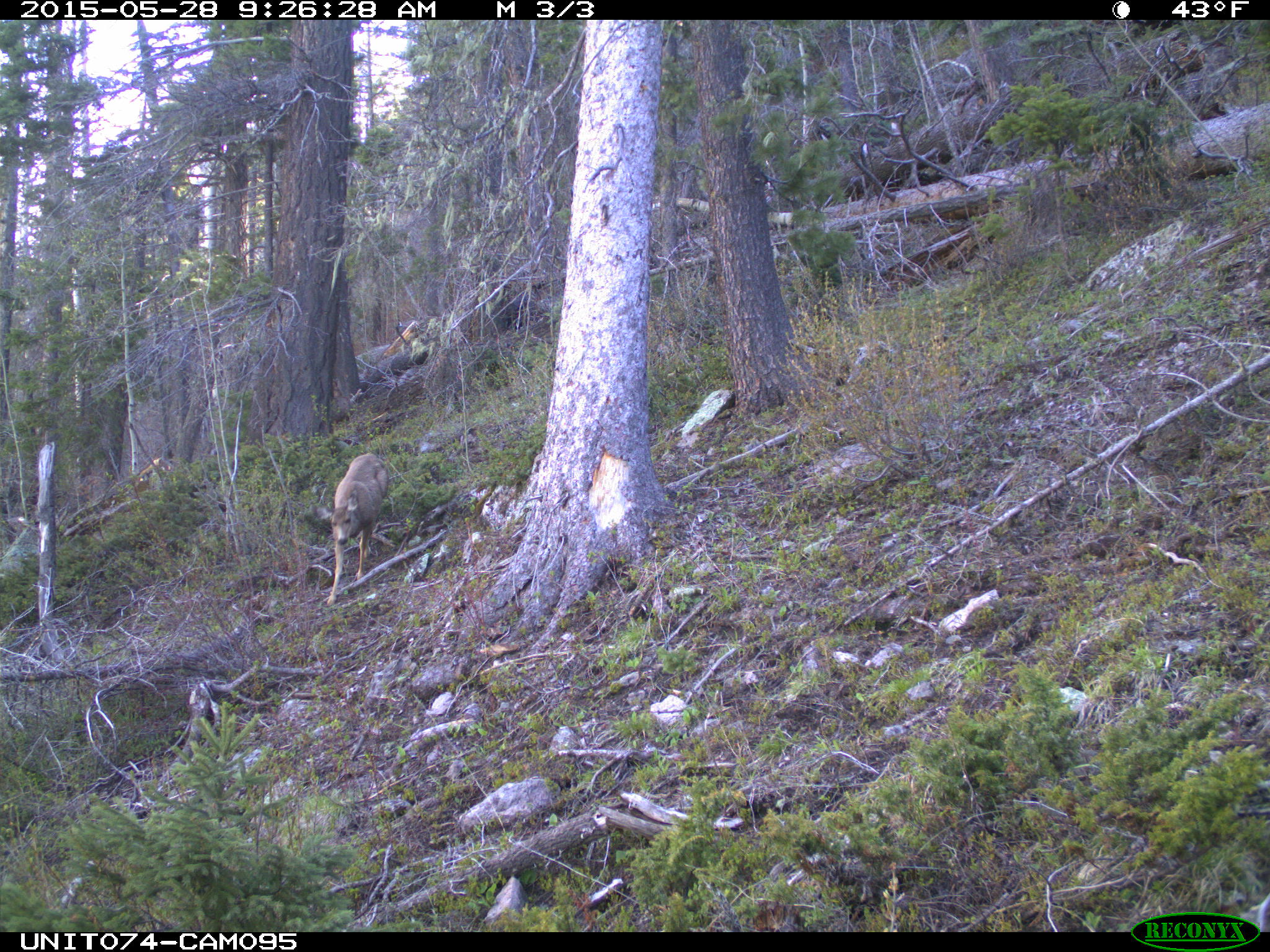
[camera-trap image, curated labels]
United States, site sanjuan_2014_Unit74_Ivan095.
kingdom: Animalia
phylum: Chordata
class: Mammalia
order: Artiodactyla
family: Cervidae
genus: Odocoileus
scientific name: Odocoileus hemionus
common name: mule deer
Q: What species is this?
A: Odocoileus hemionus (mule deer).